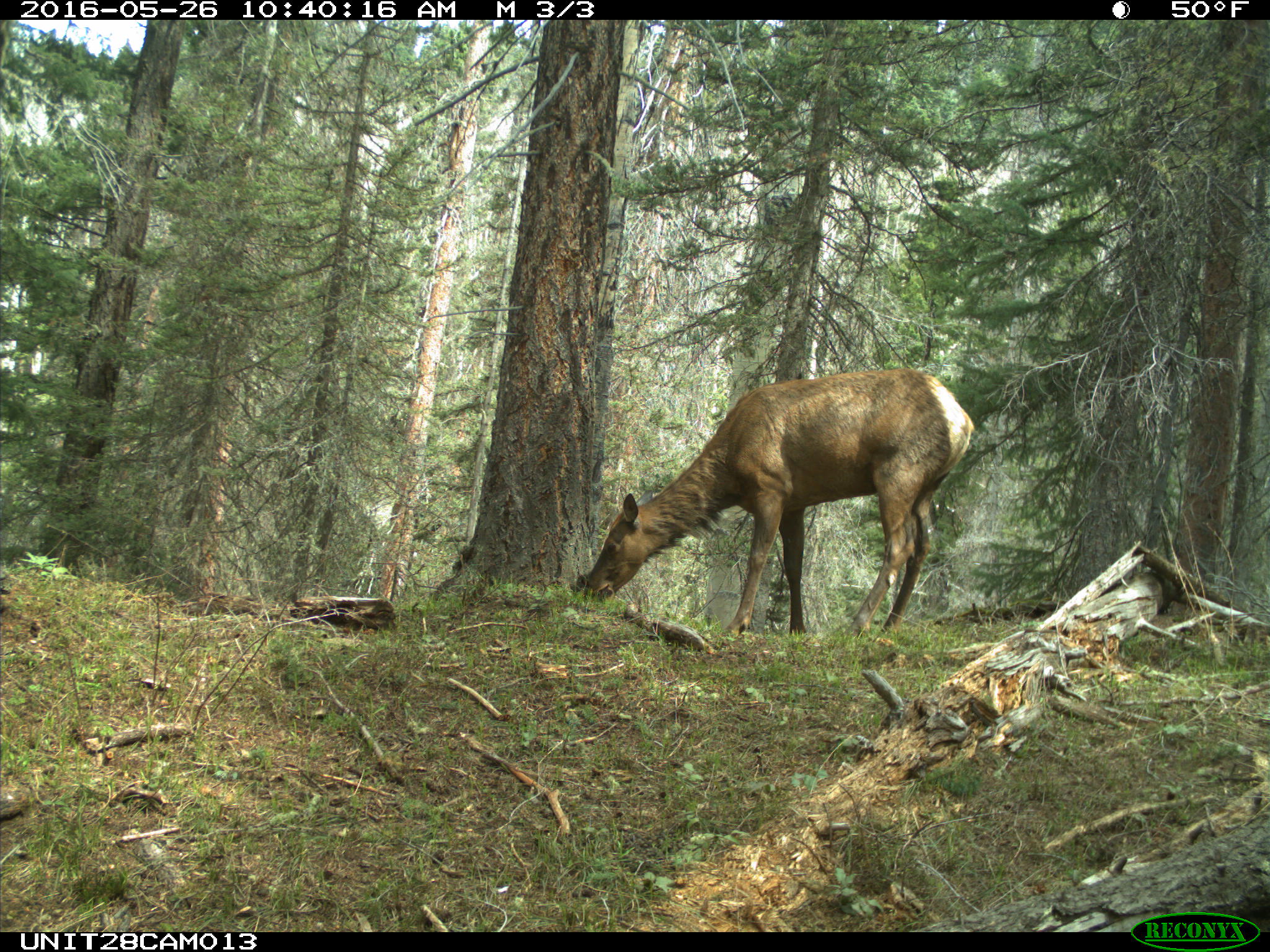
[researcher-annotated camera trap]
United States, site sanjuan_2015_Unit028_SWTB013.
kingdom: Animalia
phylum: Chordata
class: Mammalia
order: Artiodactyla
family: Cervidae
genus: Cervus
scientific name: Cervus elaphus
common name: red deer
Cervus elaphus (red deer).